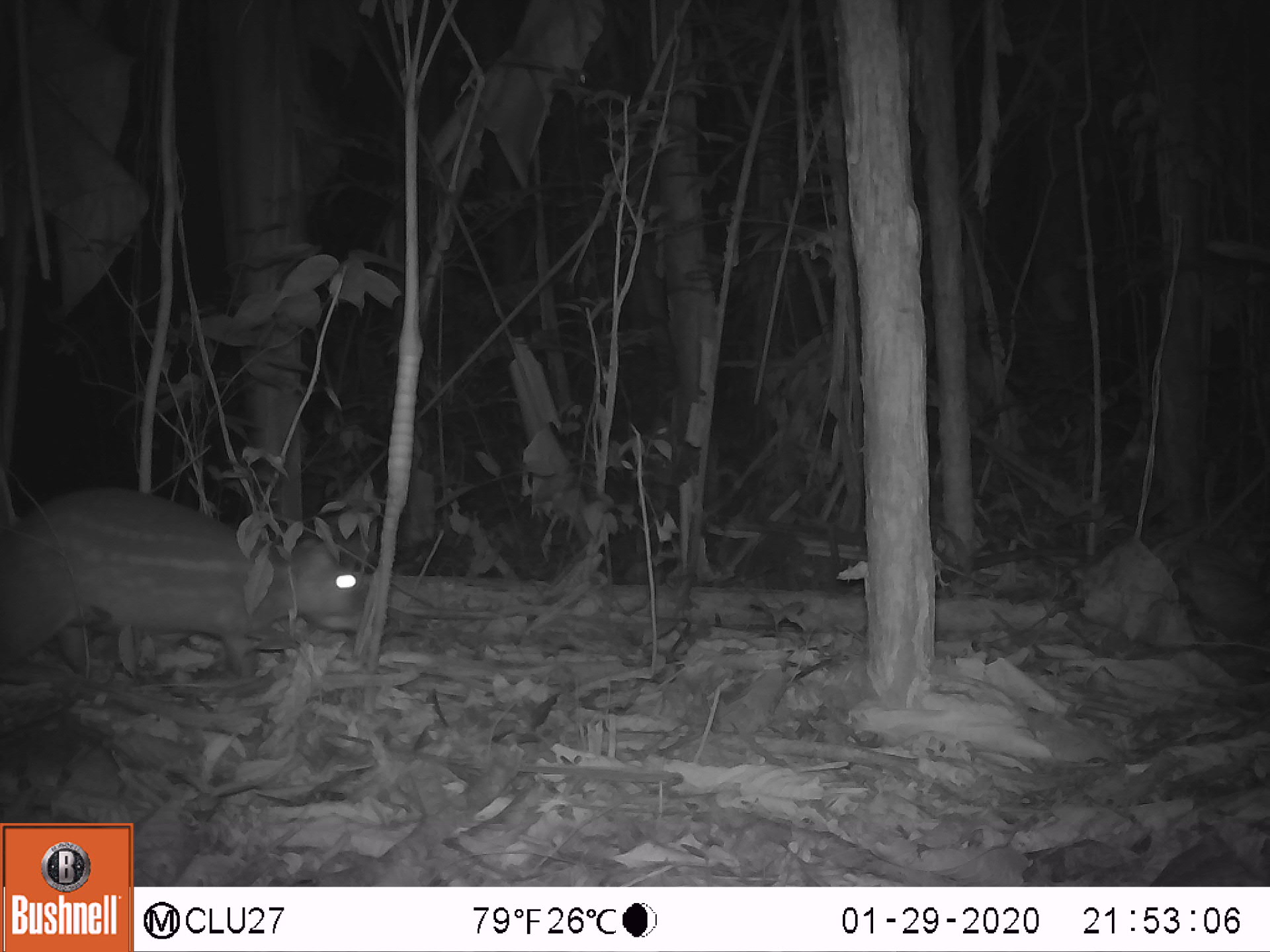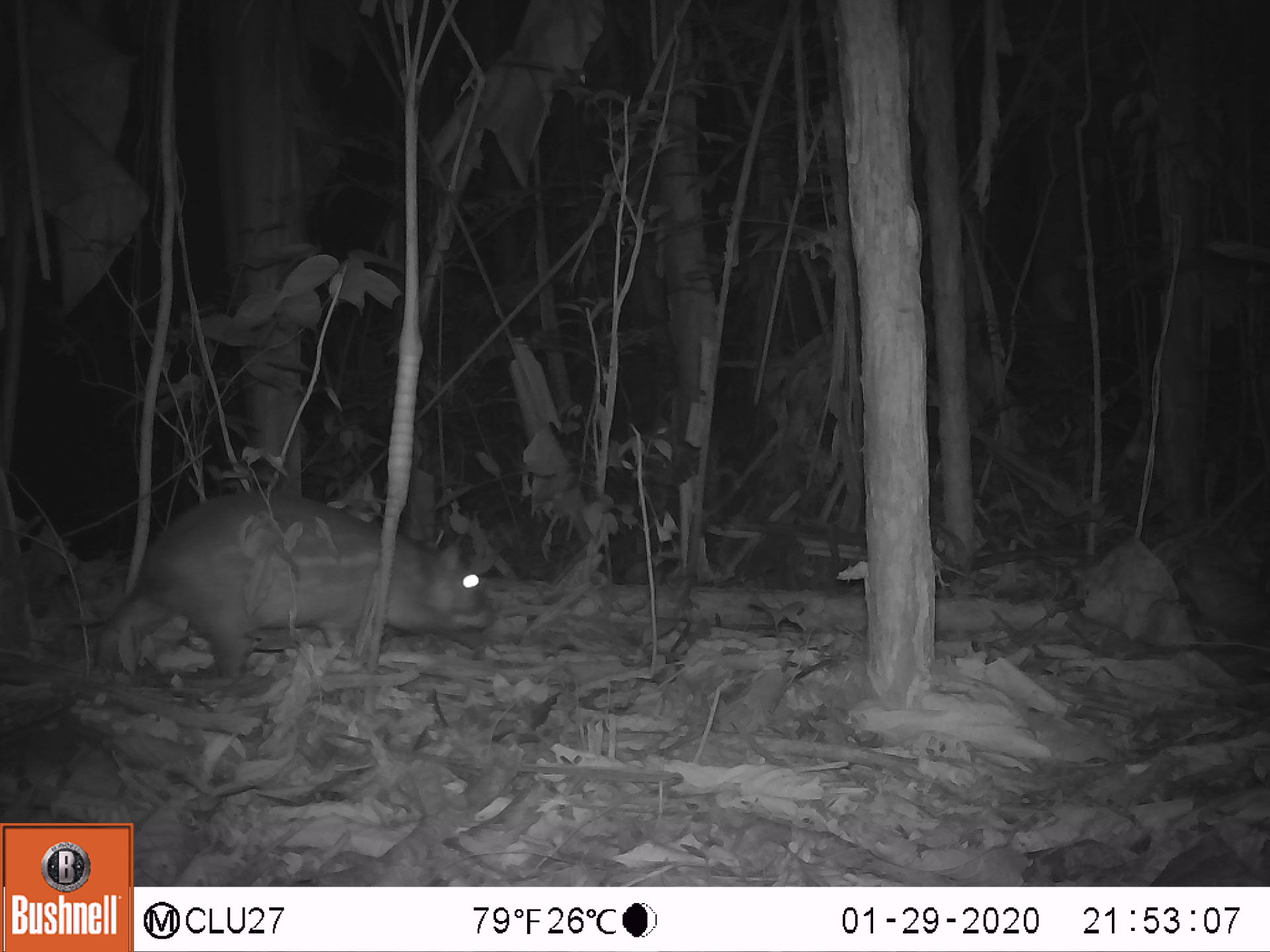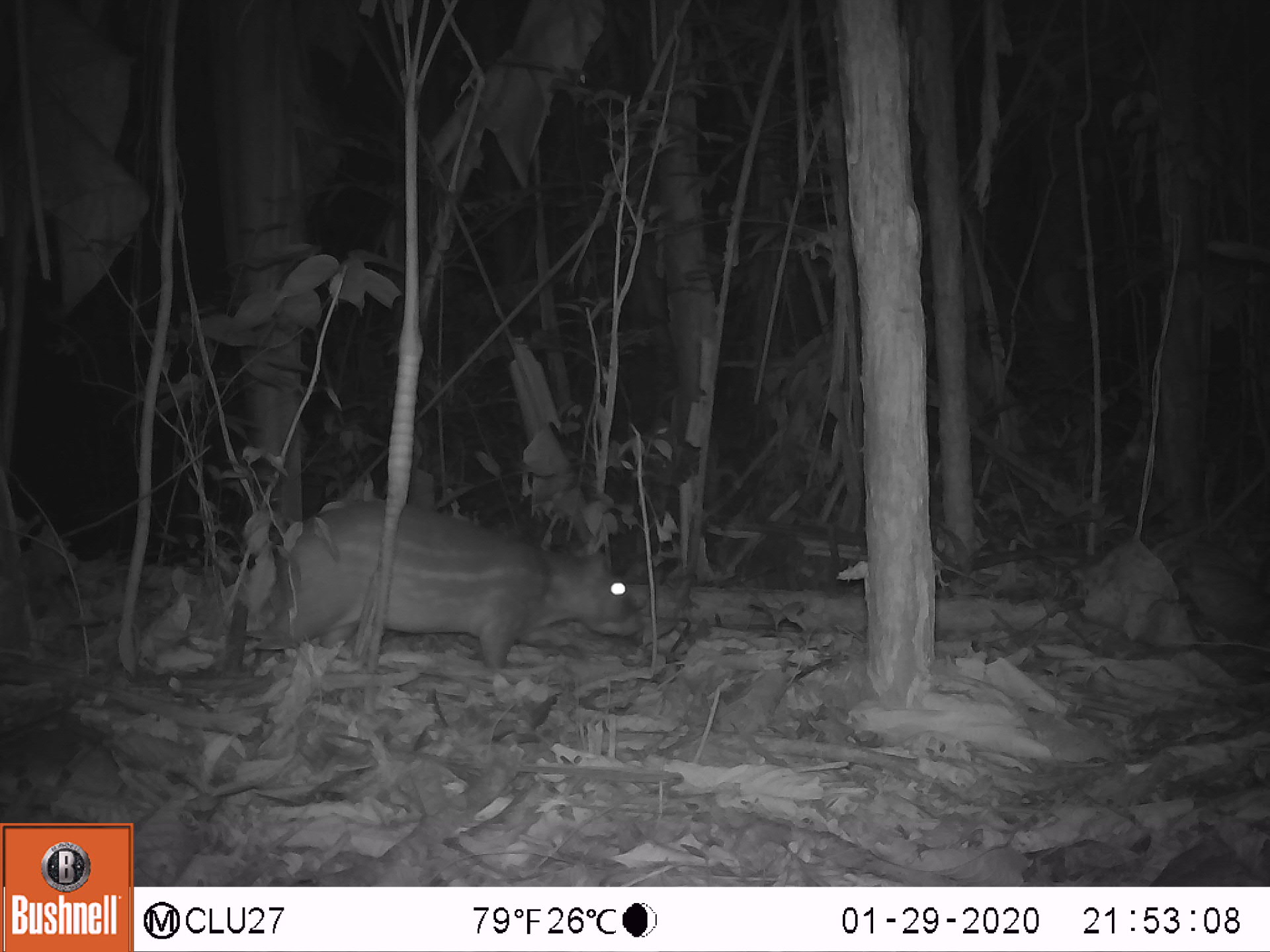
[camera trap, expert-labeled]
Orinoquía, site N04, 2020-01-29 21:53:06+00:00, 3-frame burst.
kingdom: Animalia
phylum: Chordata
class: Mammalia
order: Rodentia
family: Cuniculidae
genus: Cuniculus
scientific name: Cuniculus paca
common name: spotted paca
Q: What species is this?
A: Spotted paca (Cuniculus paca).